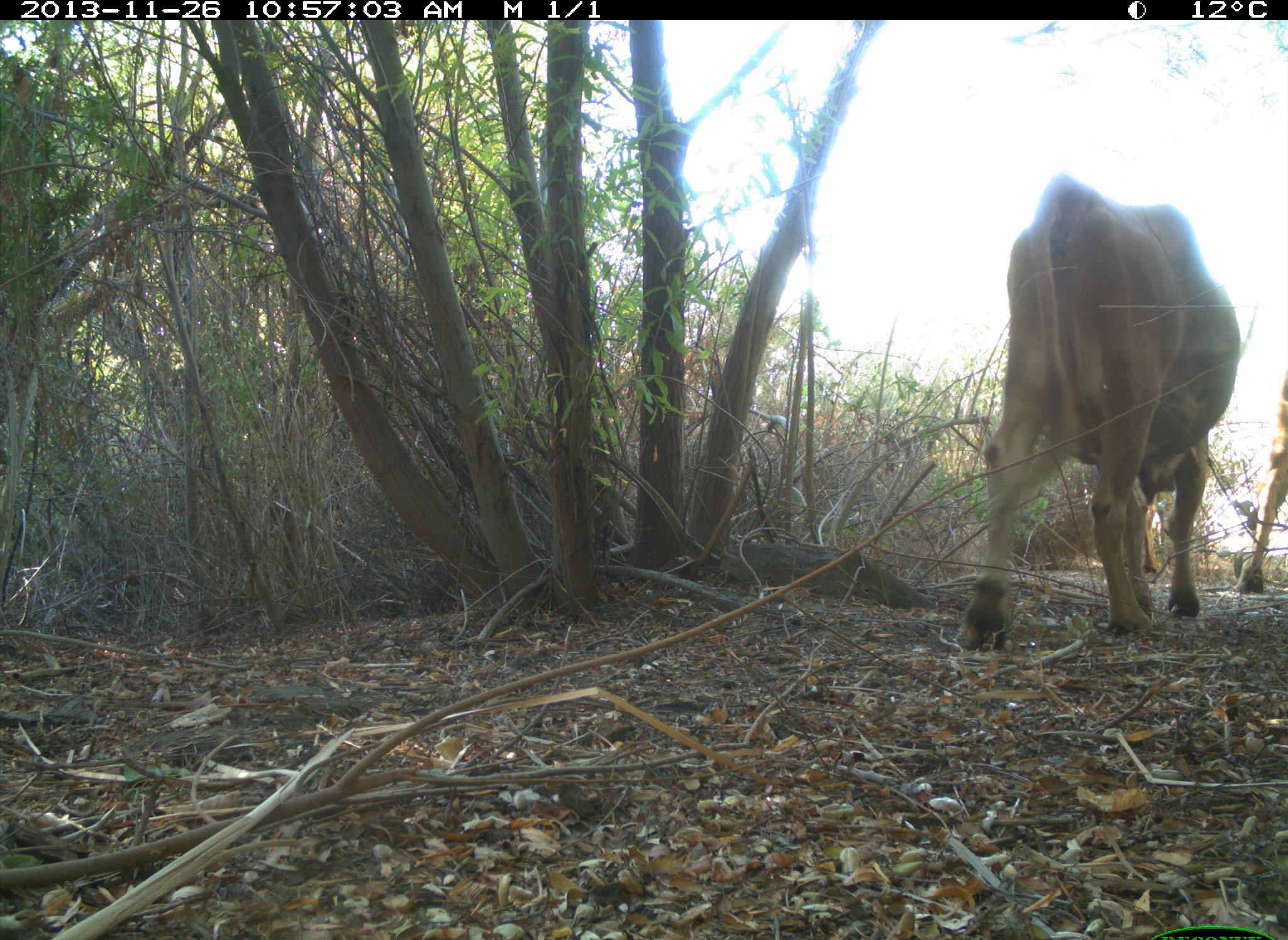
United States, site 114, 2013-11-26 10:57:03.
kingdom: Animalia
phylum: Chordata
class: Mammalia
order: Artiodactyla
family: Bovidae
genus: Bos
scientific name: Bos taurus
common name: cow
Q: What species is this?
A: Cow (Bos taurus).